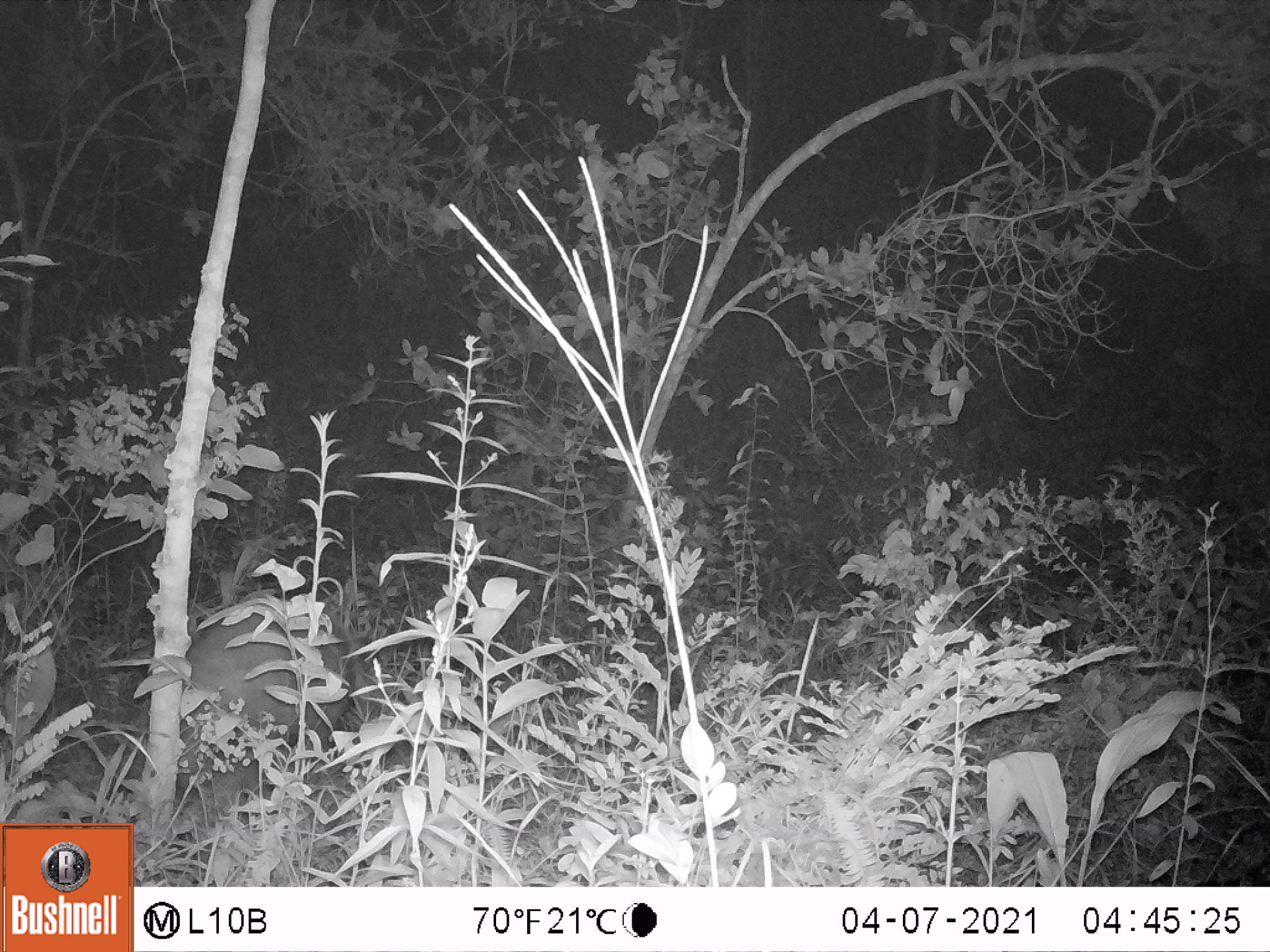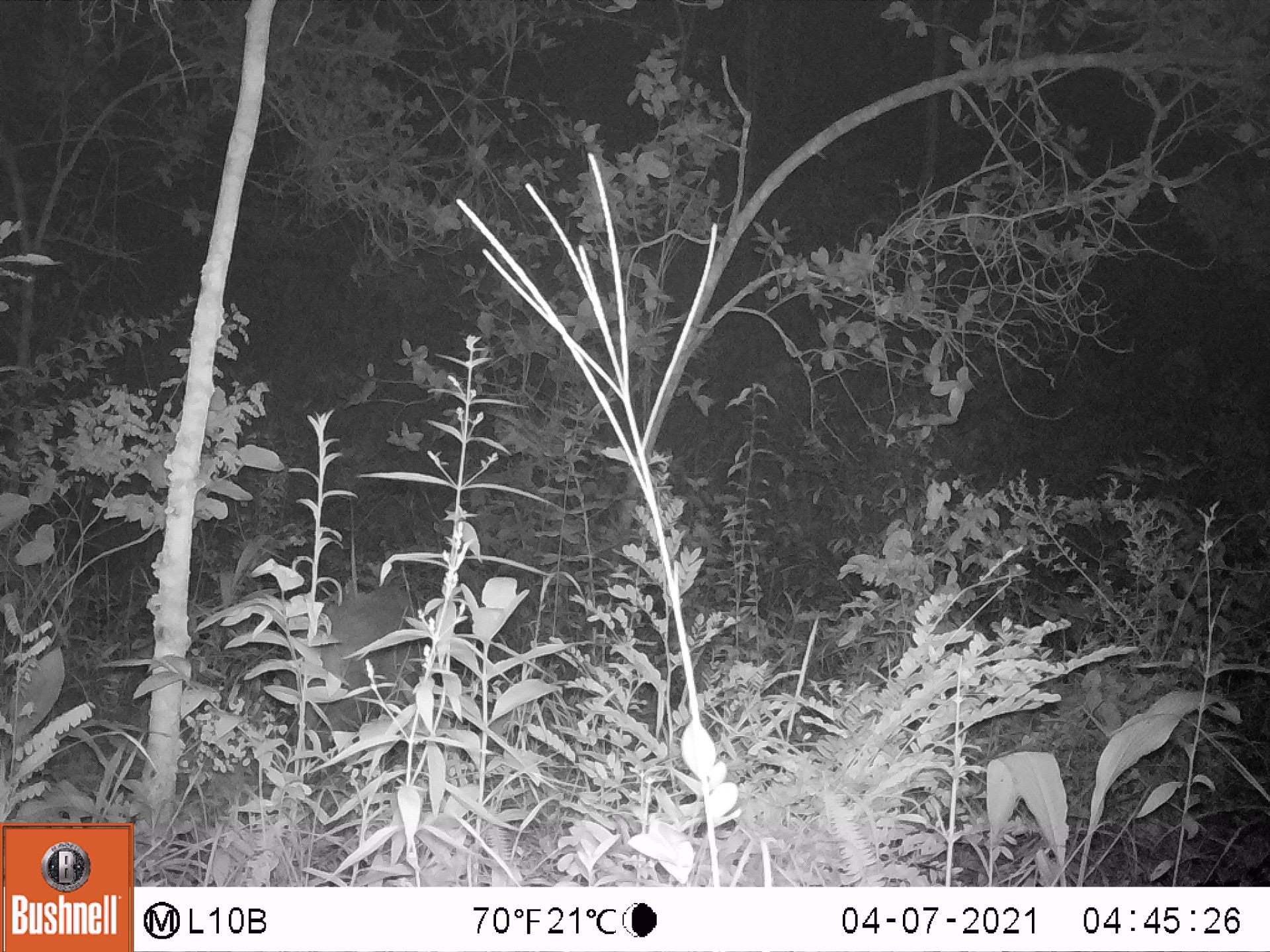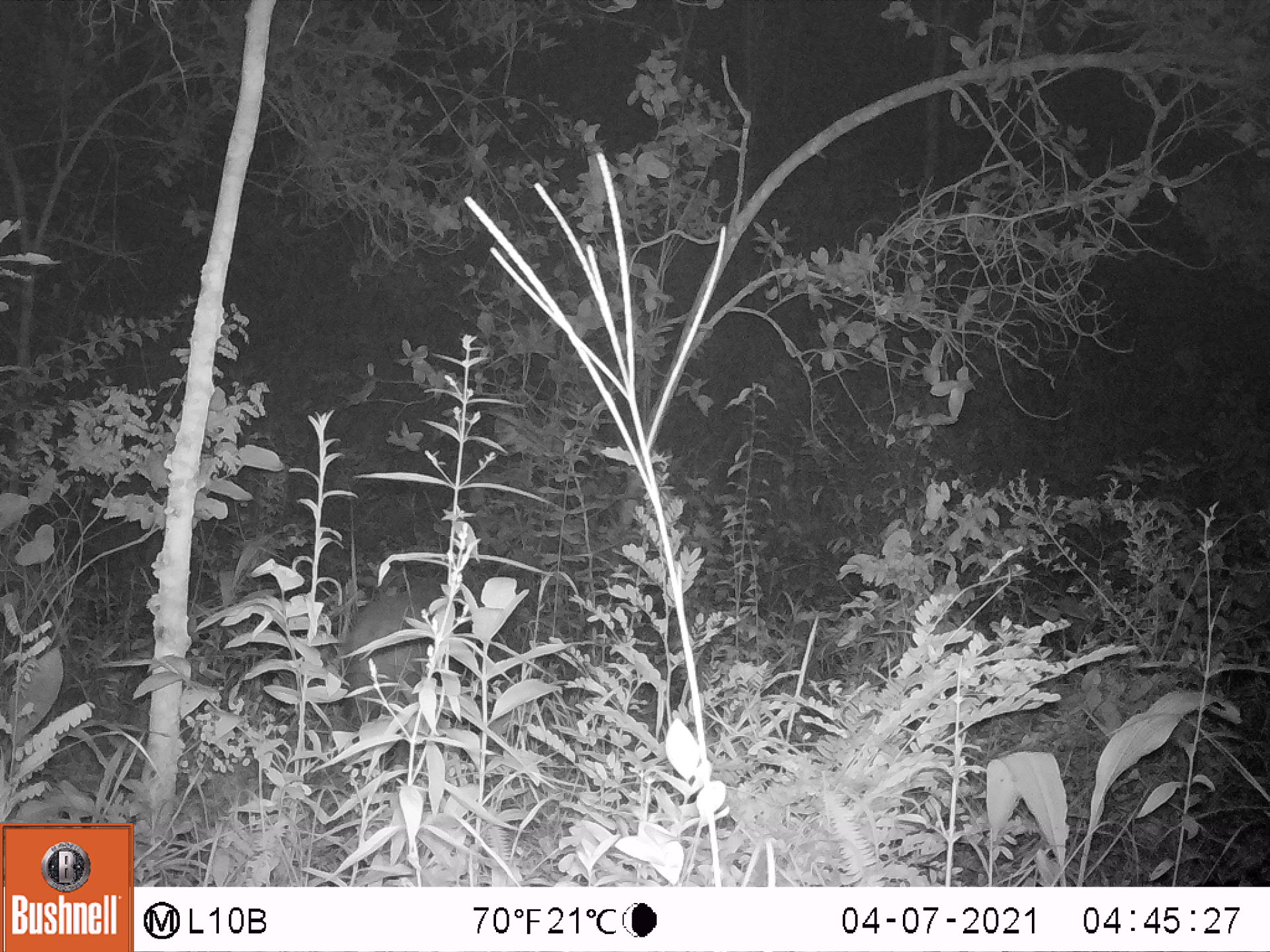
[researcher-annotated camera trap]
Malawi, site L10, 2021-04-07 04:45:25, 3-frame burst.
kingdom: Animalia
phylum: Chordata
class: Mammalia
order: Artiodactyla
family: Suidae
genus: Potamochoerus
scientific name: Potamochoerus larvatus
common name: bushpig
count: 1